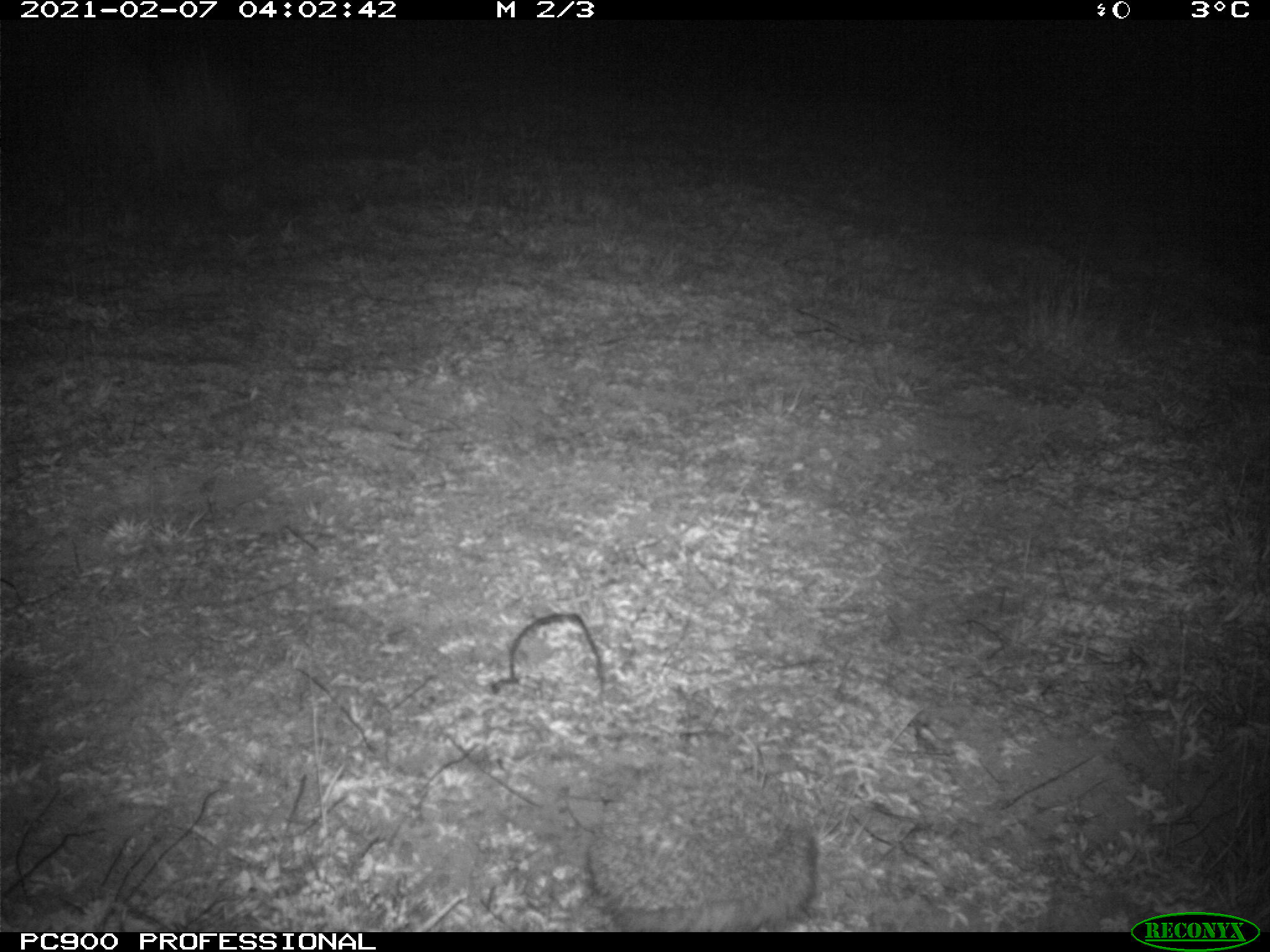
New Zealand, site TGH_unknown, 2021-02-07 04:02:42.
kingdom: Animalia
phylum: Chordata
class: Mammalia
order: Eulipotyphla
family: Erinaceidae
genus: Erinaceus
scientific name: Erinaceus europaeus europaeus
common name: european hedgehog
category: hedgehog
Hedgehog (european hedgehog) (Erinaceus europaeus europaeus).